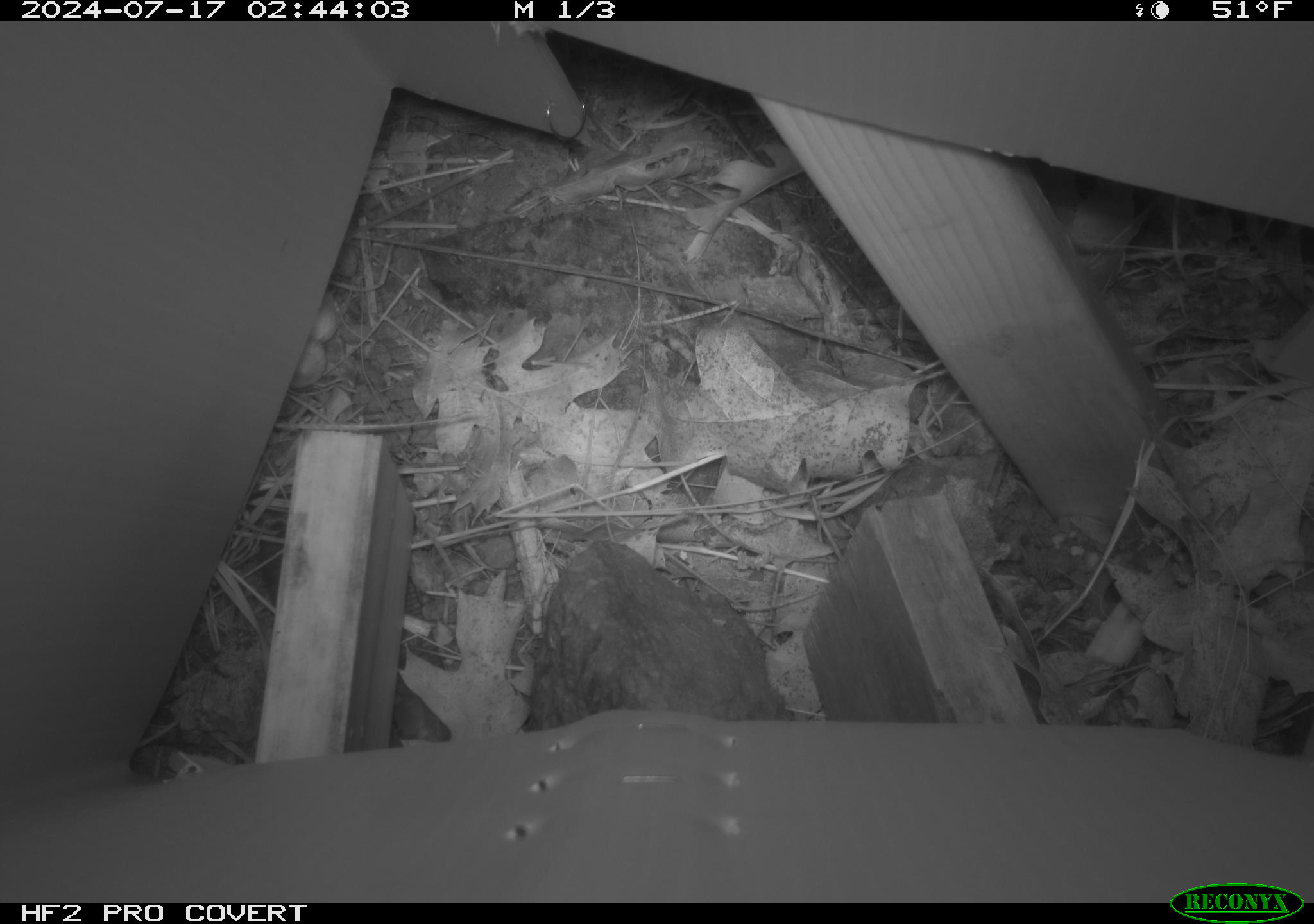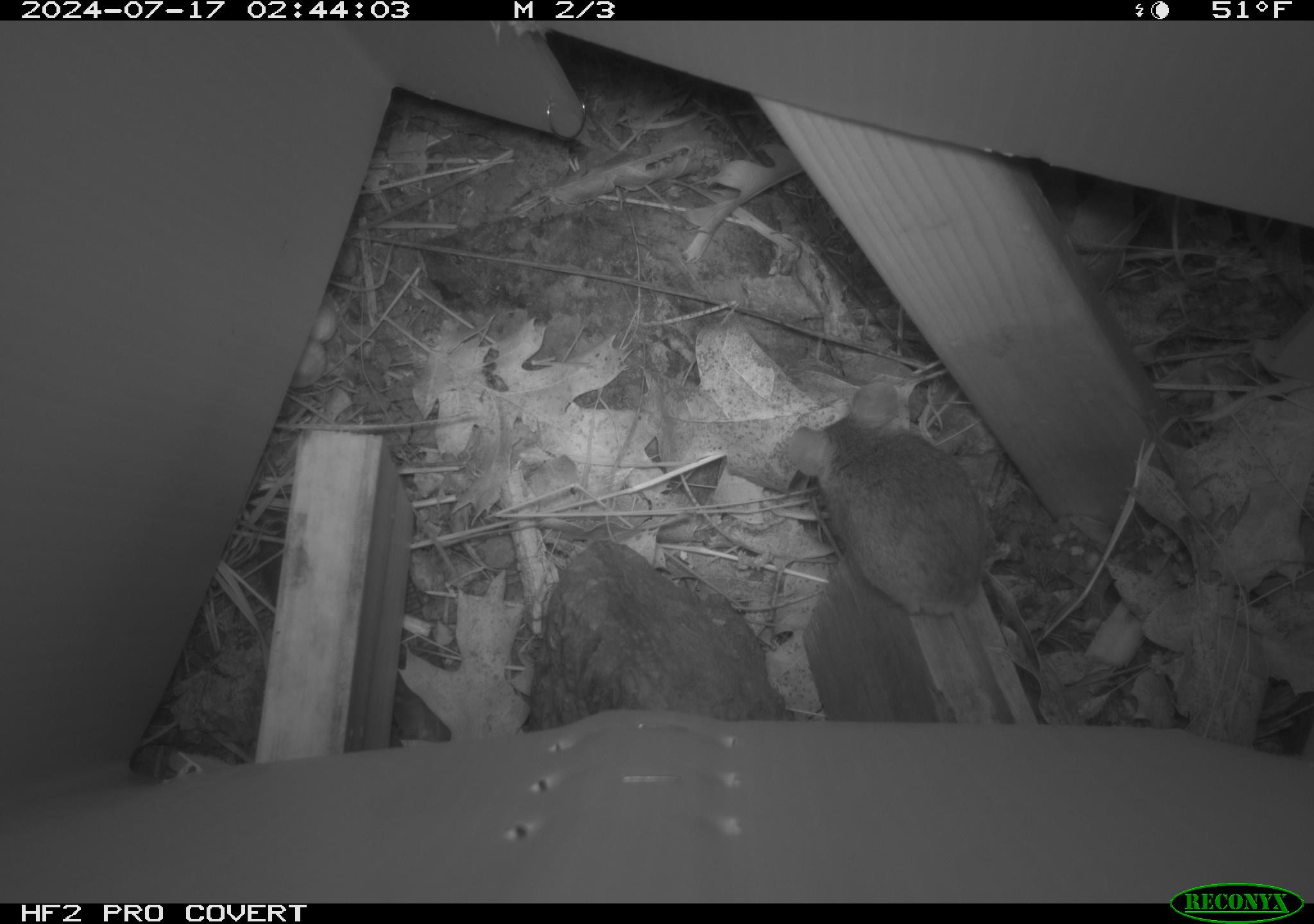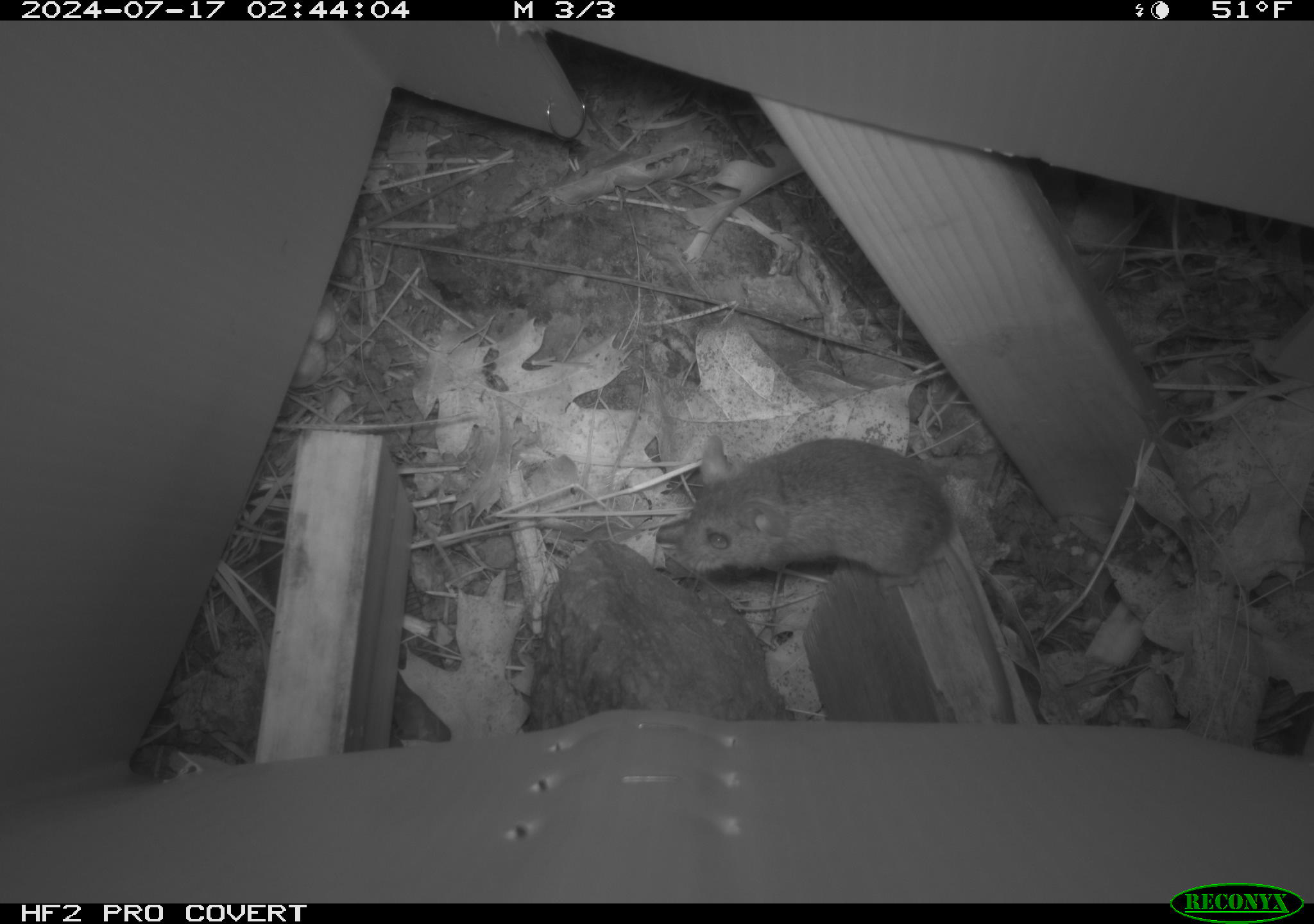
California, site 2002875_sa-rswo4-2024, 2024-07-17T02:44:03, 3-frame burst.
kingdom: Animalia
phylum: Chordata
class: Mammalia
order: Rodentia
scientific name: Rodentia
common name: mouse species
Mouse species (Rodentia).